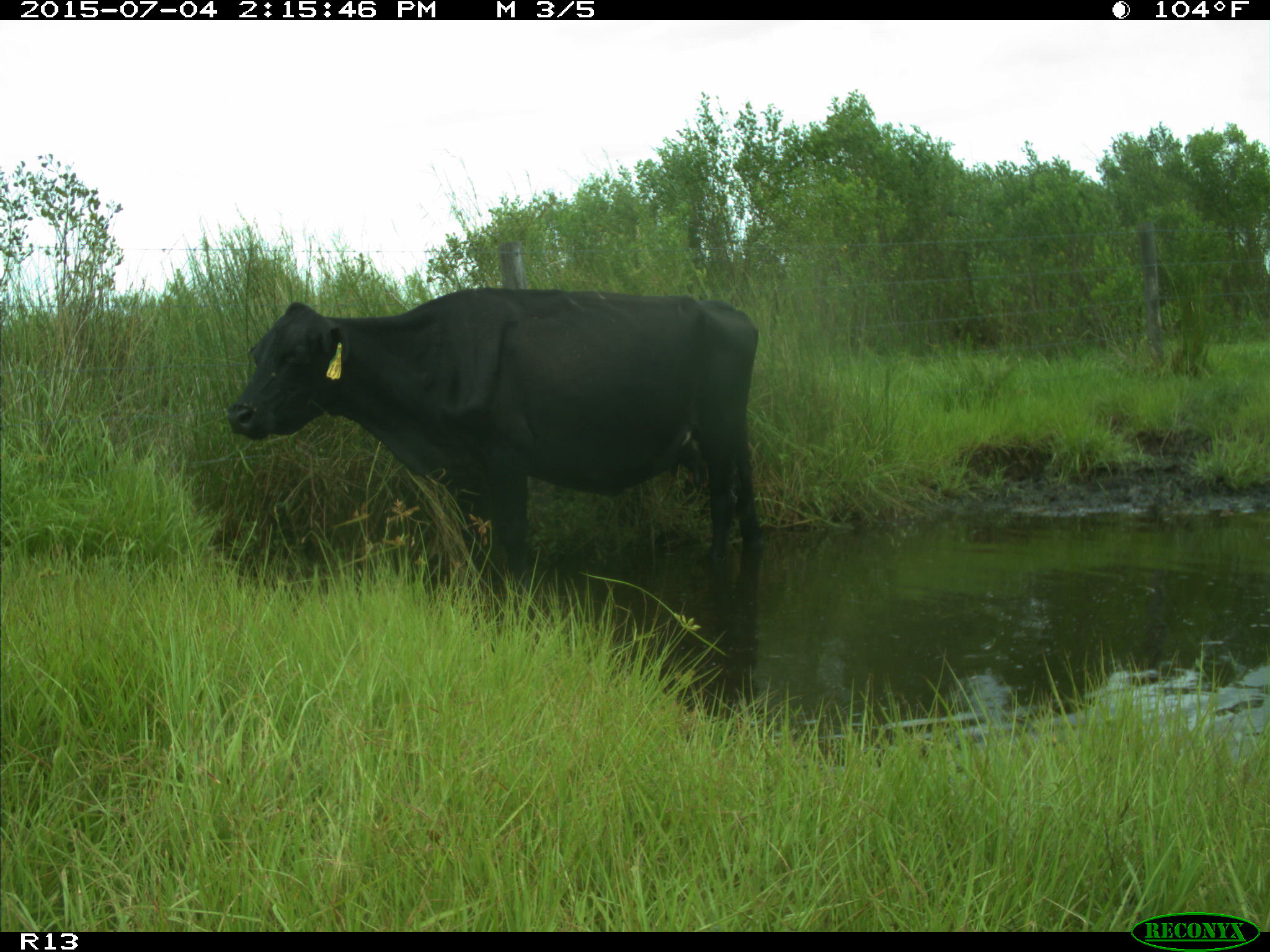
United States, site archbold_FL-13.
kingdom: Animalia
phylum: Chordata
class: Mammalia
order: Artiodactyla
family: Bovidae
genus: Bos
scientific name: Bos taurus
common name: domestic cow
Bos taurus (domestic cow).